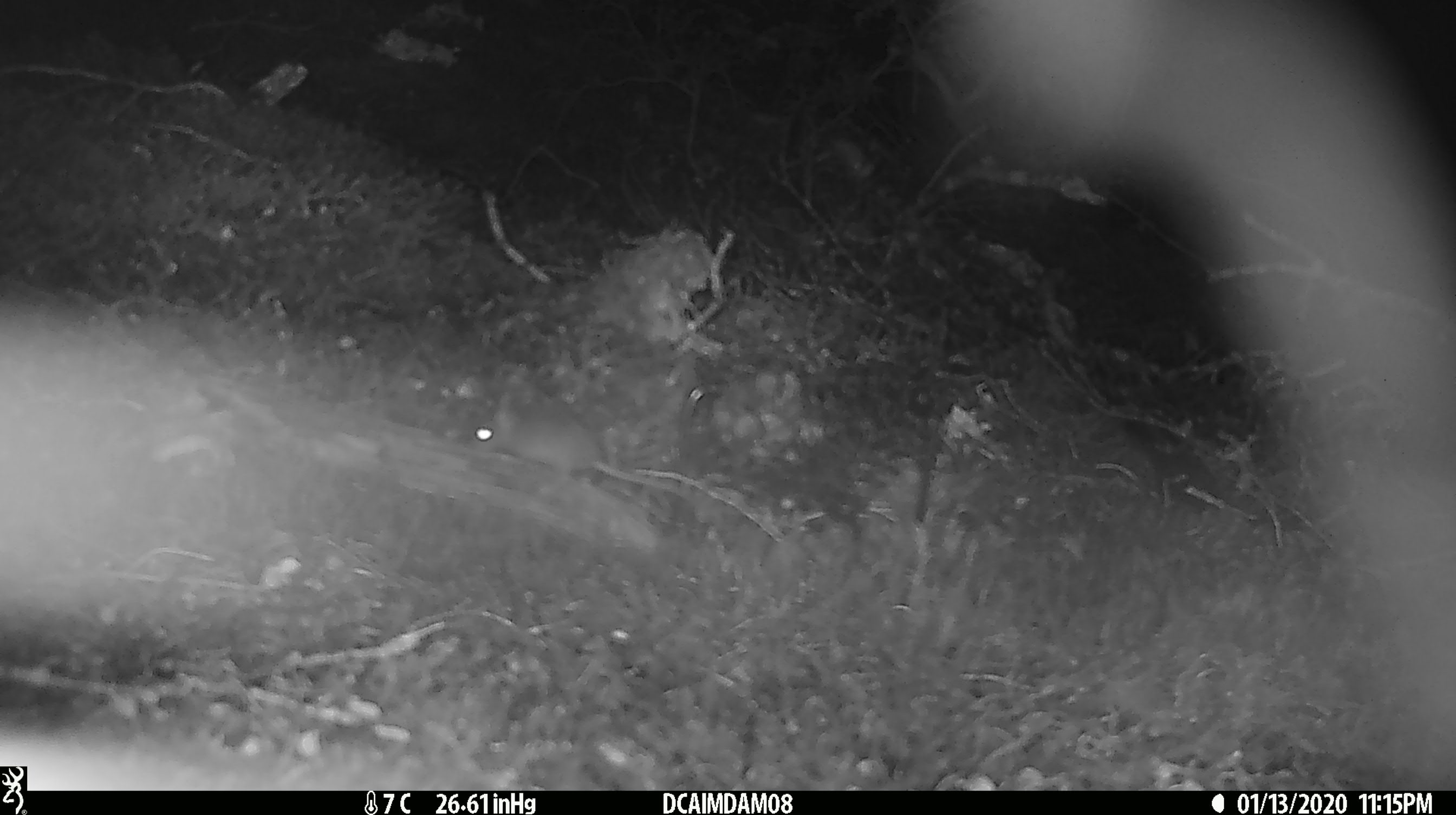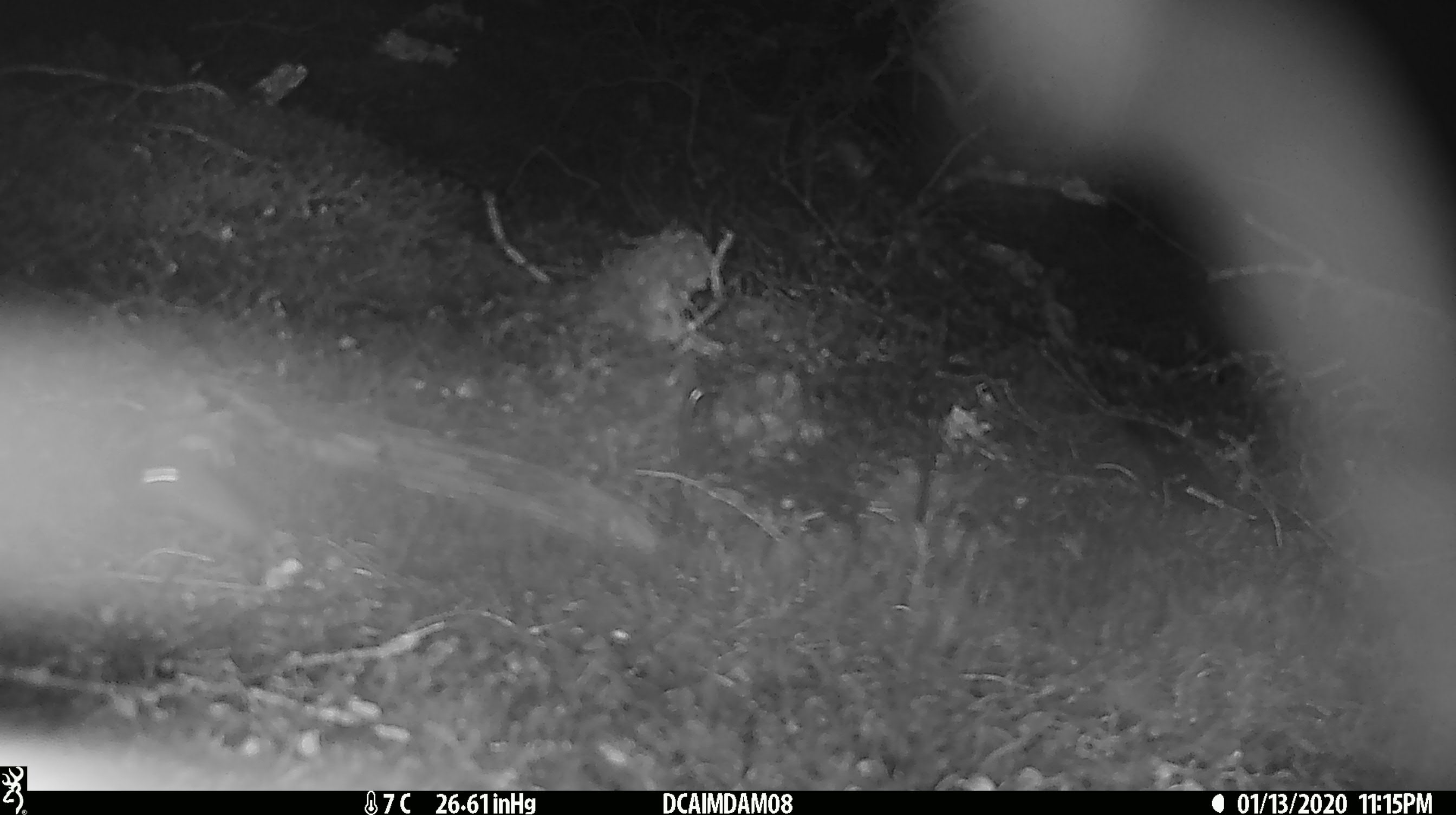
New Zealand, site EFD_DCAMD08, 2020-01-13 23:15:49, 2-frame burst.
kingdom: Animalia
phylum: Chordata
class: Mammalia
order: Rodentia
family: Muridae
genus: Mus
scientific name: Mus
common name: mouse